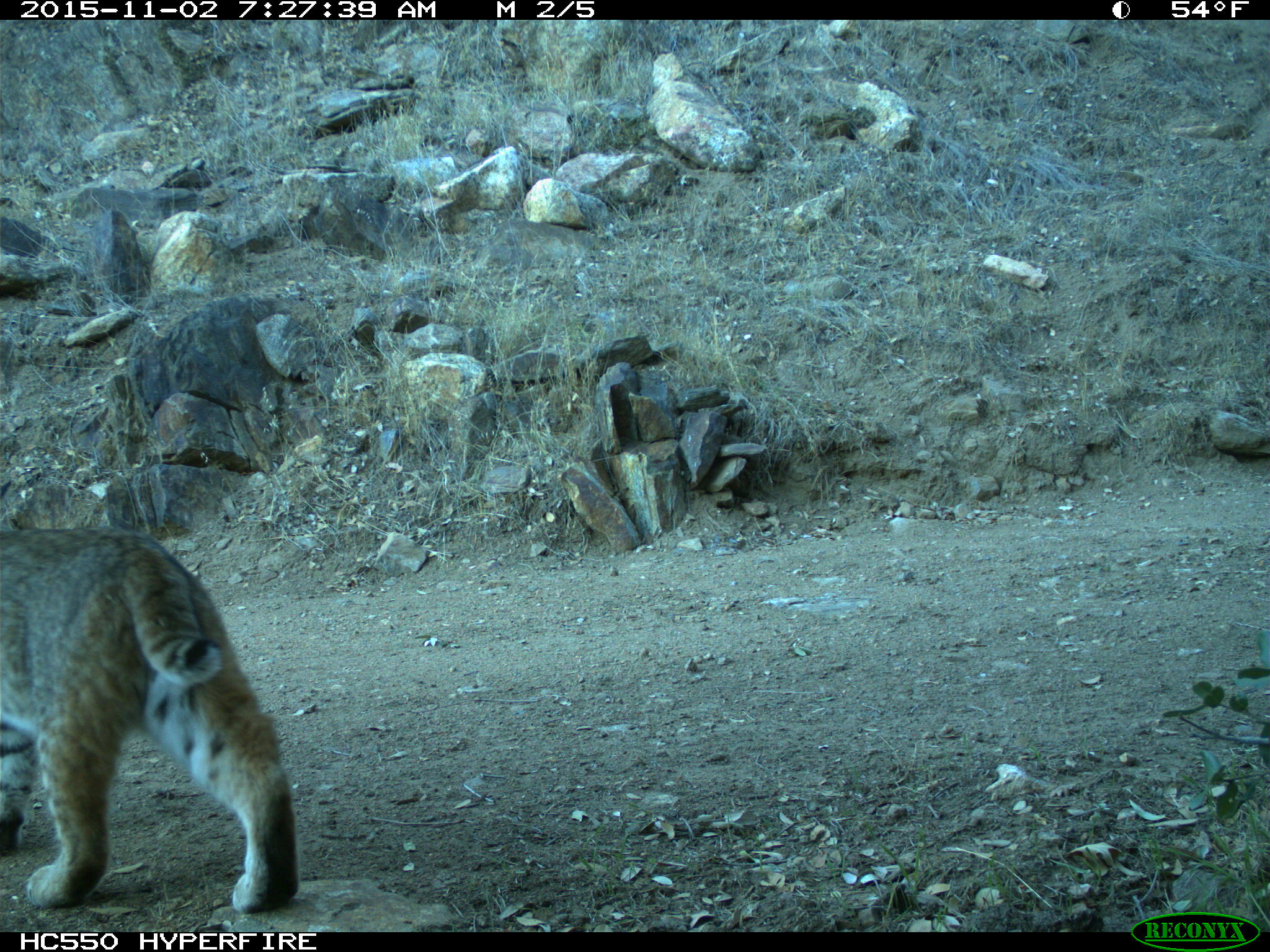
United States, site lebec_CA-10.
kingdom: Animalia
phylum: Chordata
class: Mammalia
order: Carnivora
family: Felidae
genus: Lynx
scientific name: Lynx rufus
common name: bobcat